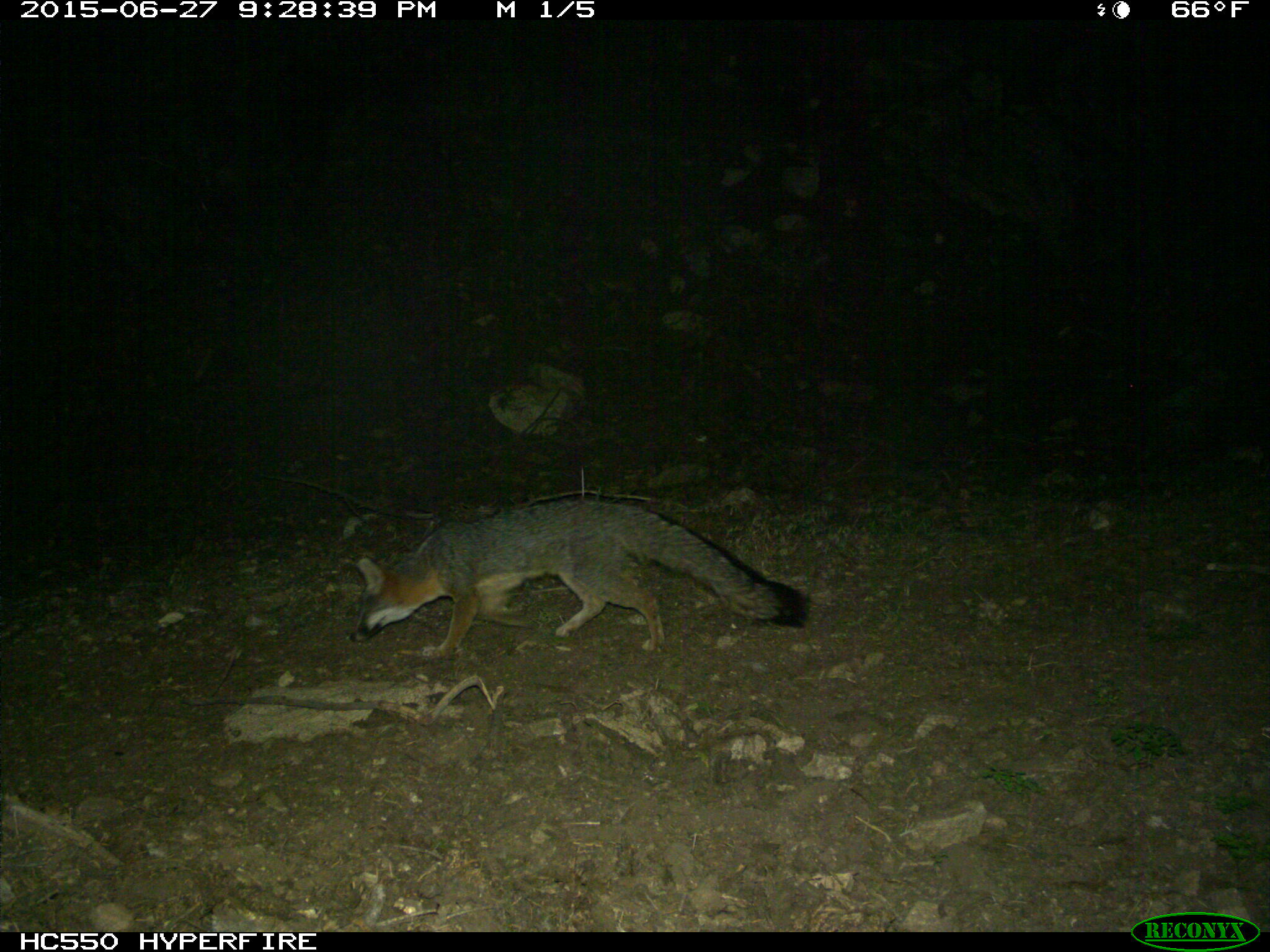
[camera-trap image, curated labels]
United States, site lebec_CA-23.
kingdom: Animalia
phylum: Chordata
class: Mammalia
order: Carnivora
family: Canidae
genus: Urocyon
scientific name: Urocyon cinereoargenteus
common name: gray fox